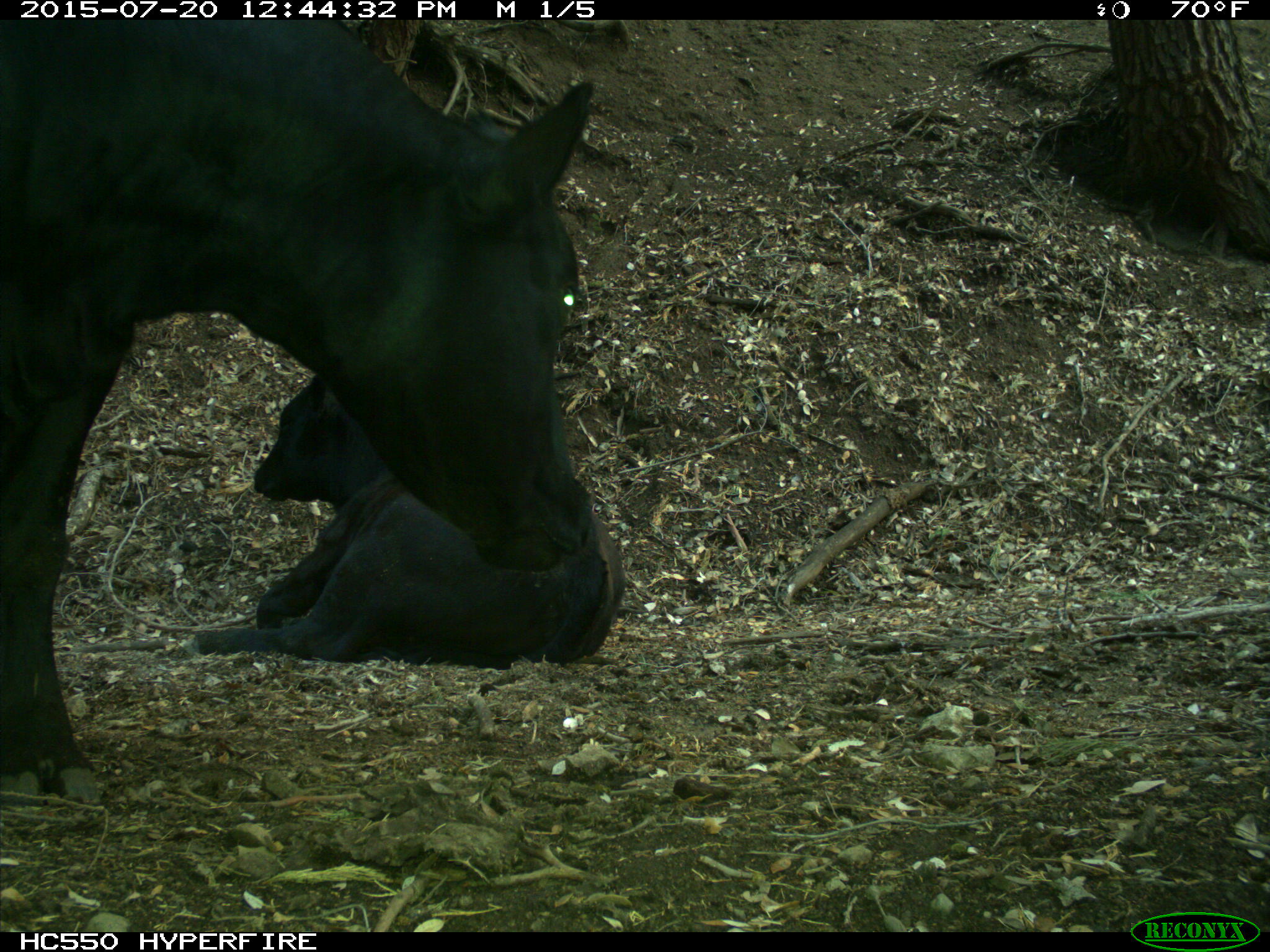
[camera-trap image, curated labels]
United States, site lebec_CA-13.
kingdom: Animalia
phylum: Chordata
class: Mammalia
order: Artiodactyla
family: Bovidae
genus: Bos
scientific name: Bos taurus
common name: domestic cow